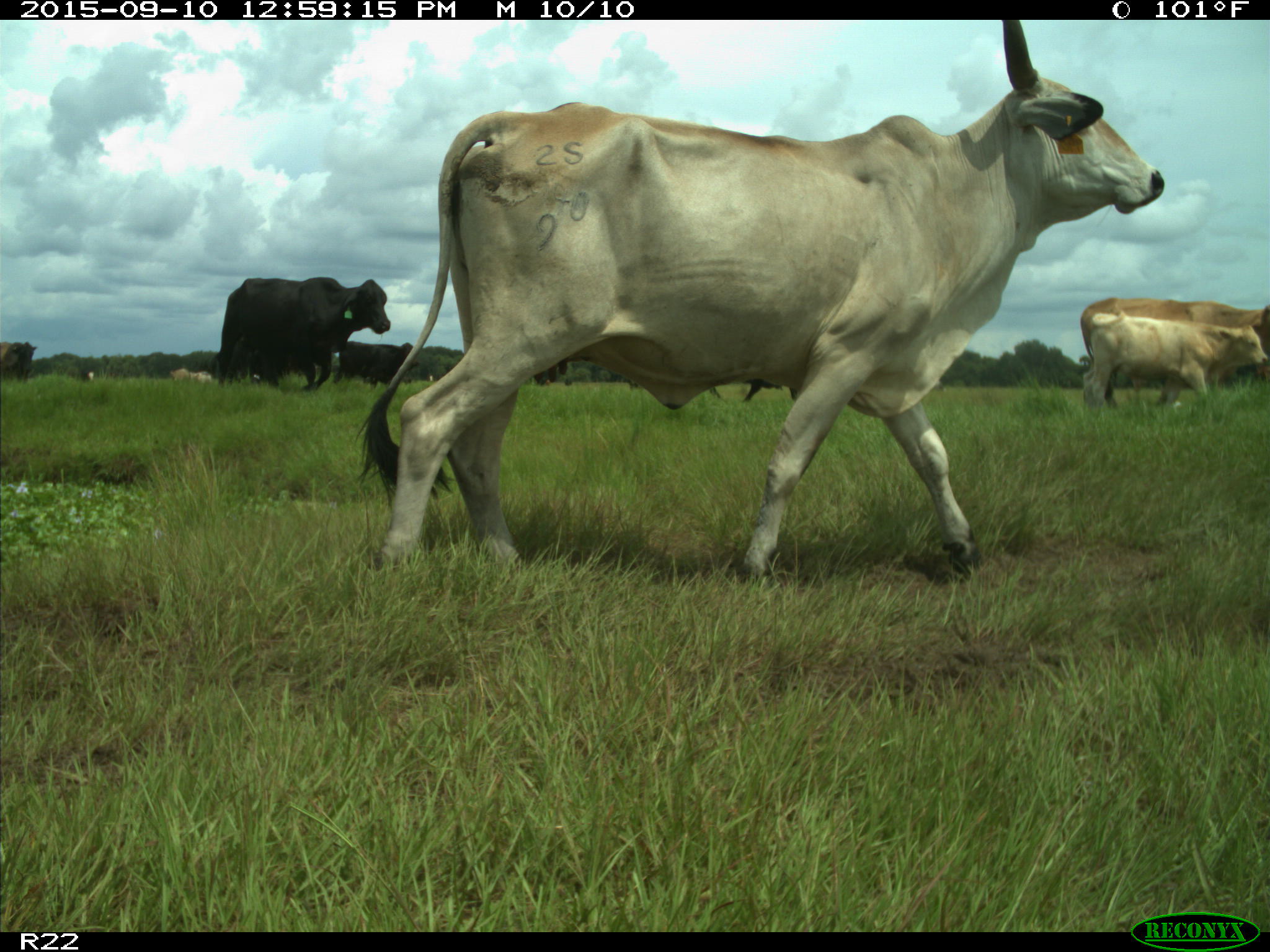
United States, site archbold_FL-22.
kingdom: Animalia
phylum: Chordata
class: Mammalia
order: Artiodactyla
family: Bovidae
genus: Bos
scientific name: Bos taurus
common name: domestic cow